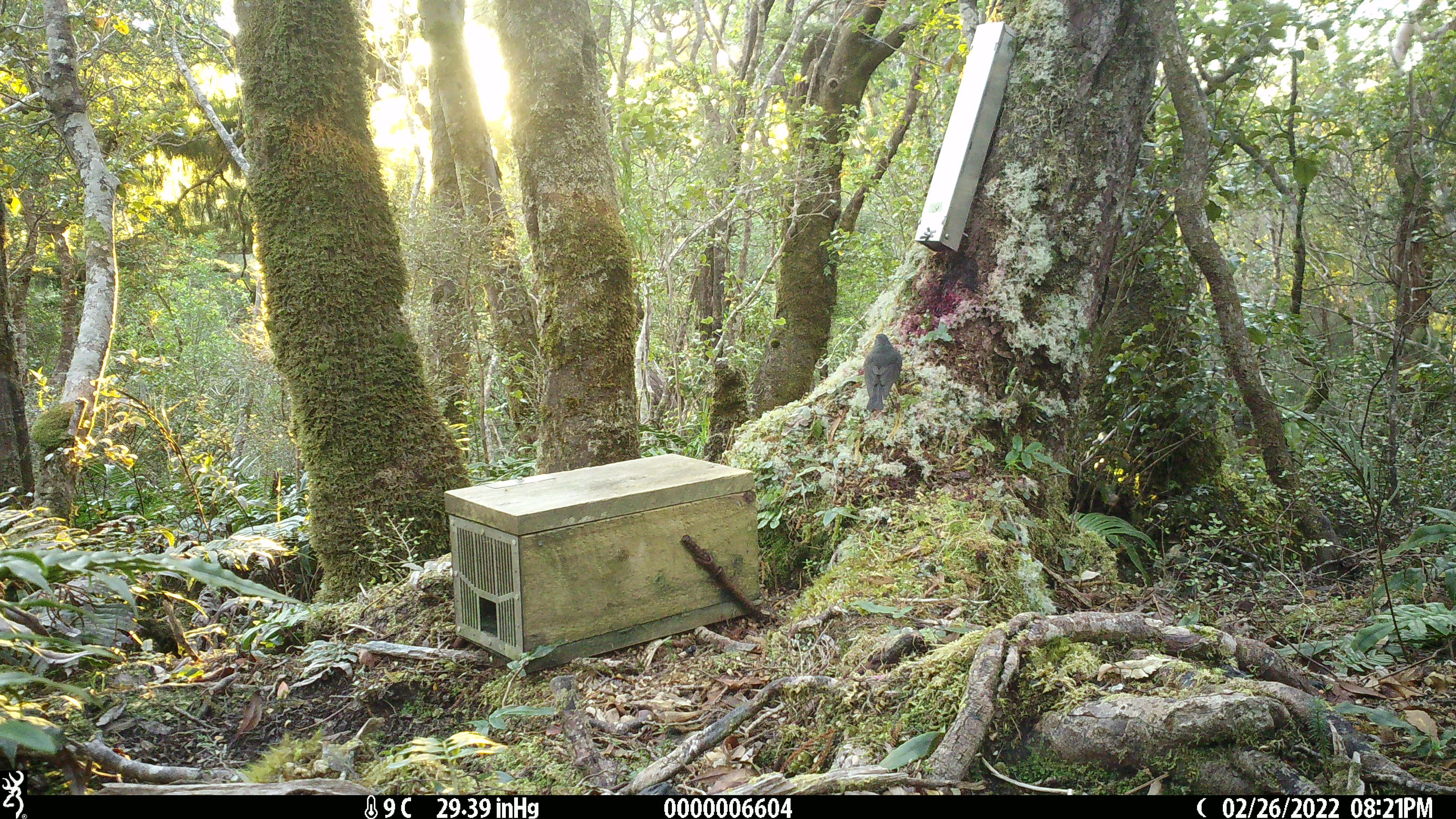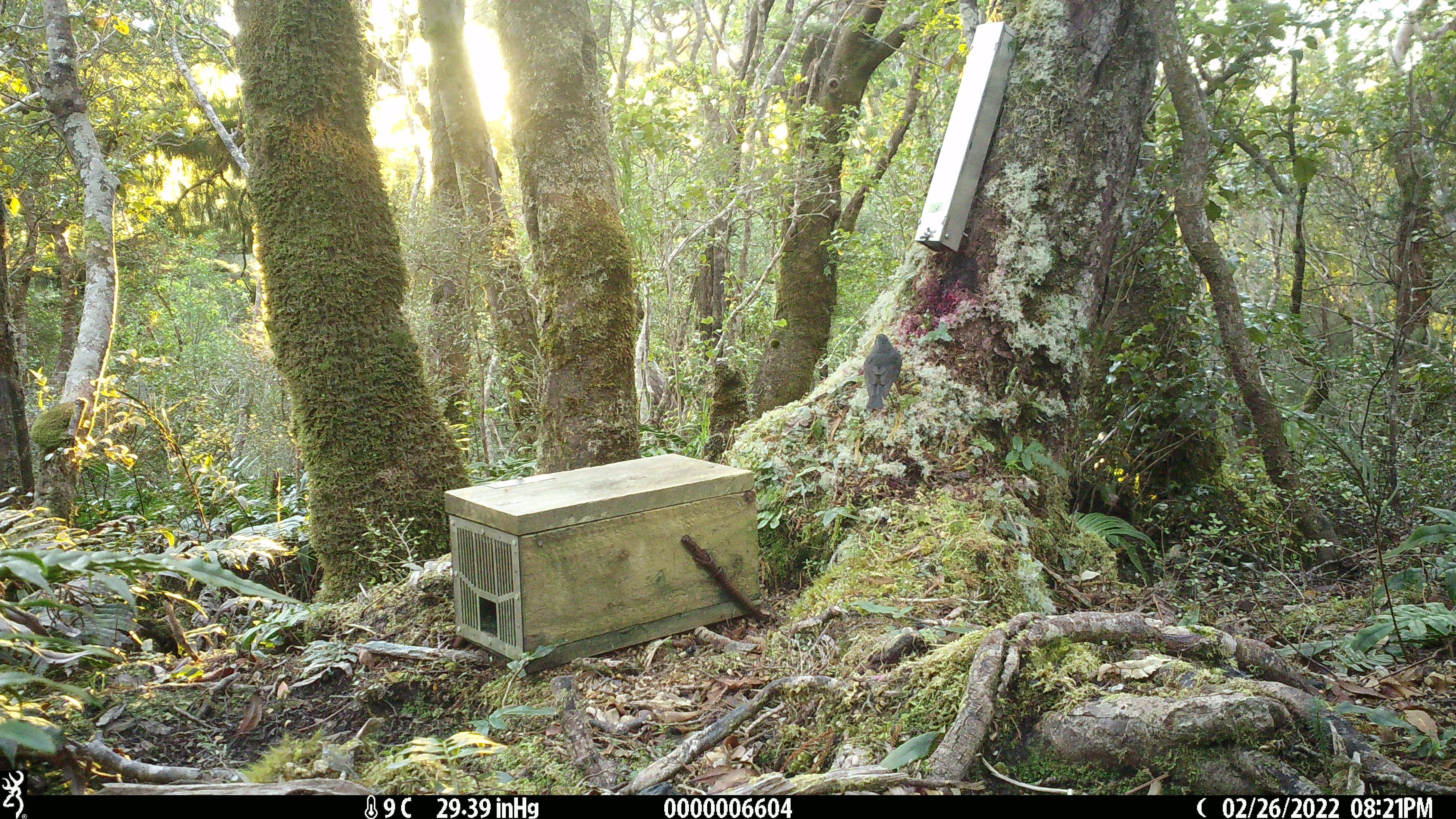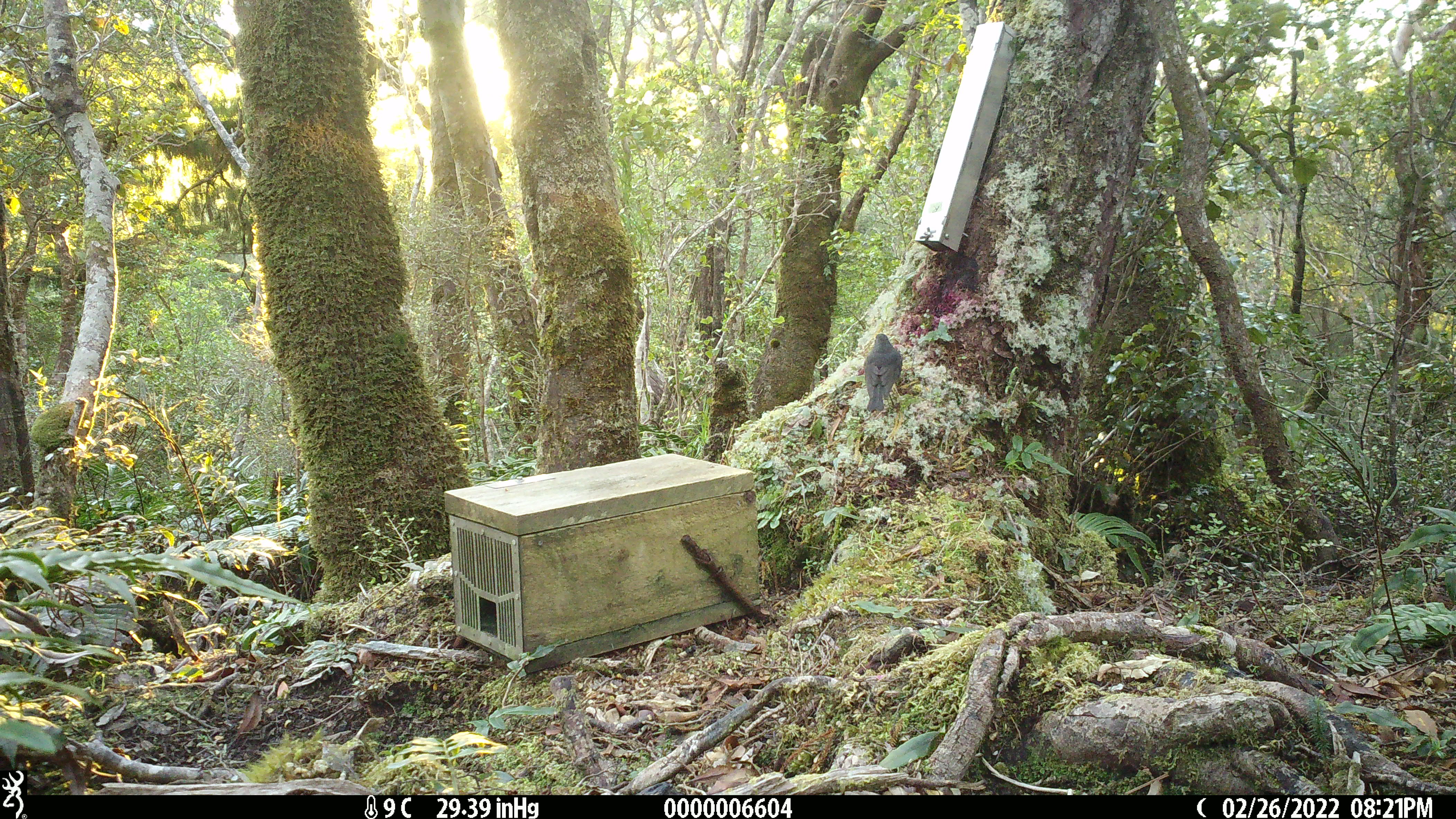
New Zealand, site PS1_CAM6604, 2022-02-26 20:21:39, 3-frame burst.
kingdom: Animalia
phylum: Chordata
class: Aves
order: Passeriformes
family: Petroicidae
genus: Petroica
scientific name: Petroica australis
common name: new zealand robin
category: robin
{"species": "robin (new zealand robin) (Petroica australis)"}